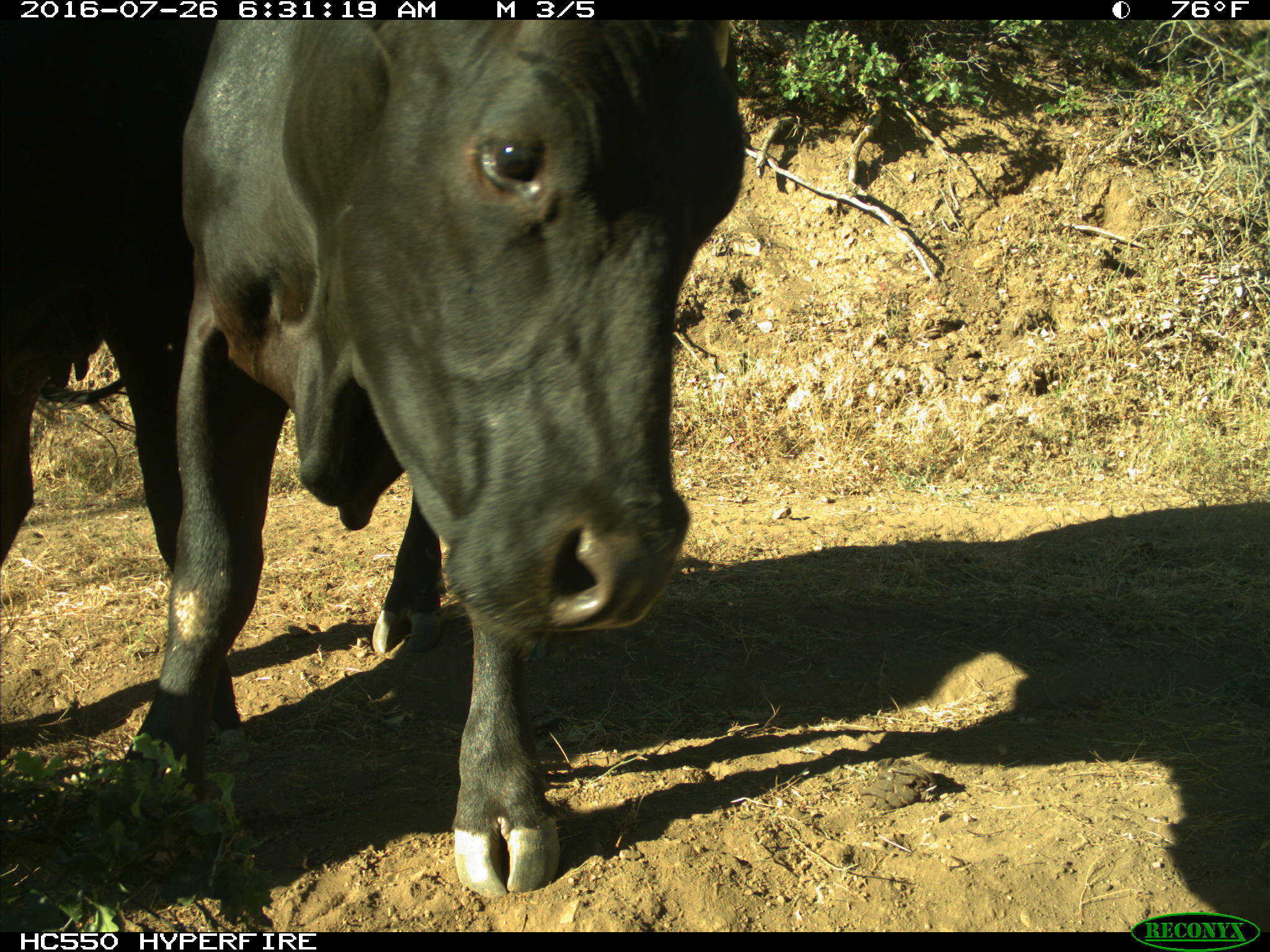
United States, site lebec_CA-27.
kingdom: Animalia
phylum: Chordata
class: Mammalia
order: Artiodactyla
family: Bovidae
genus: Bos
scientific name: Bos taurus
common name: domestic cow